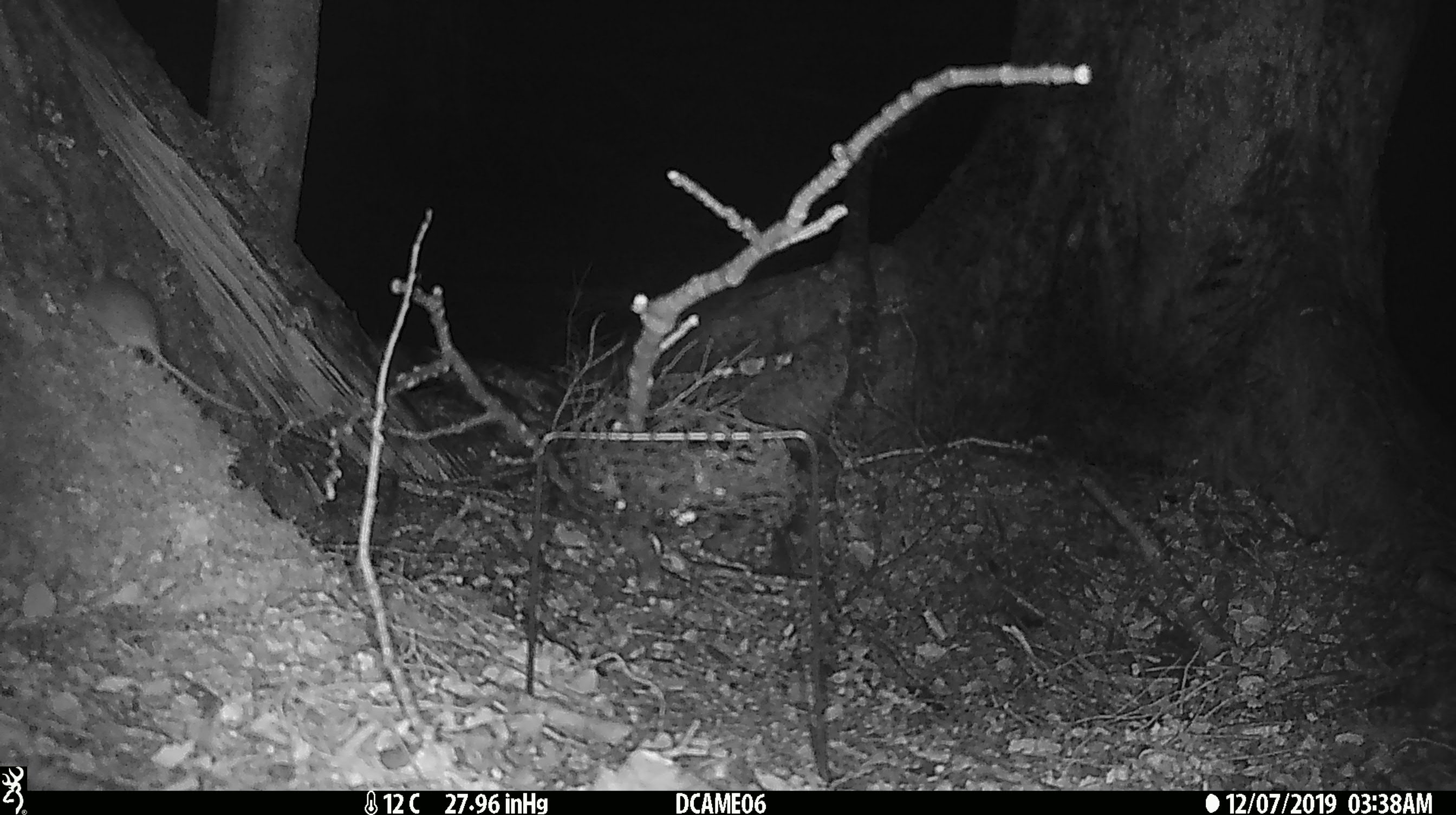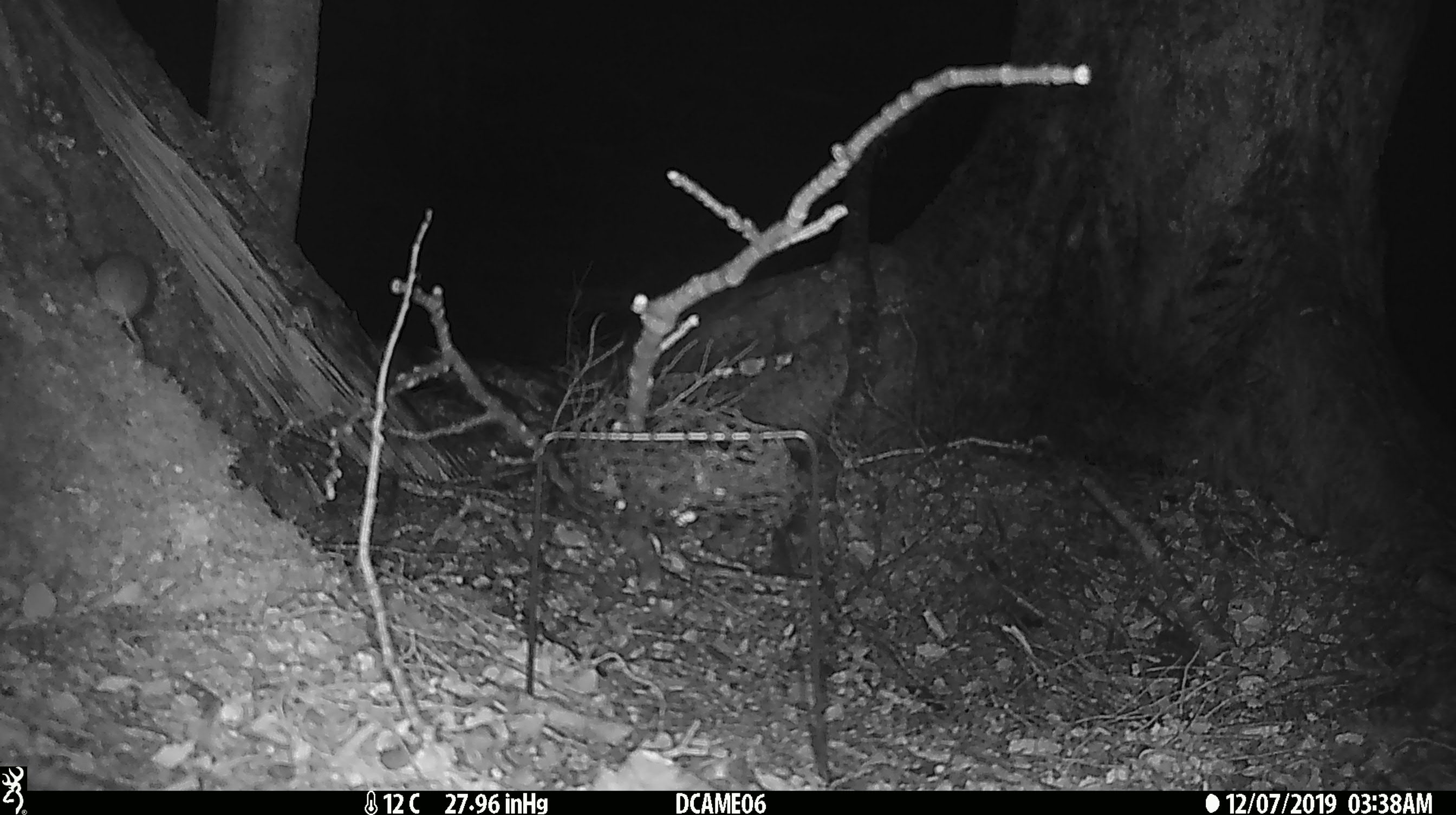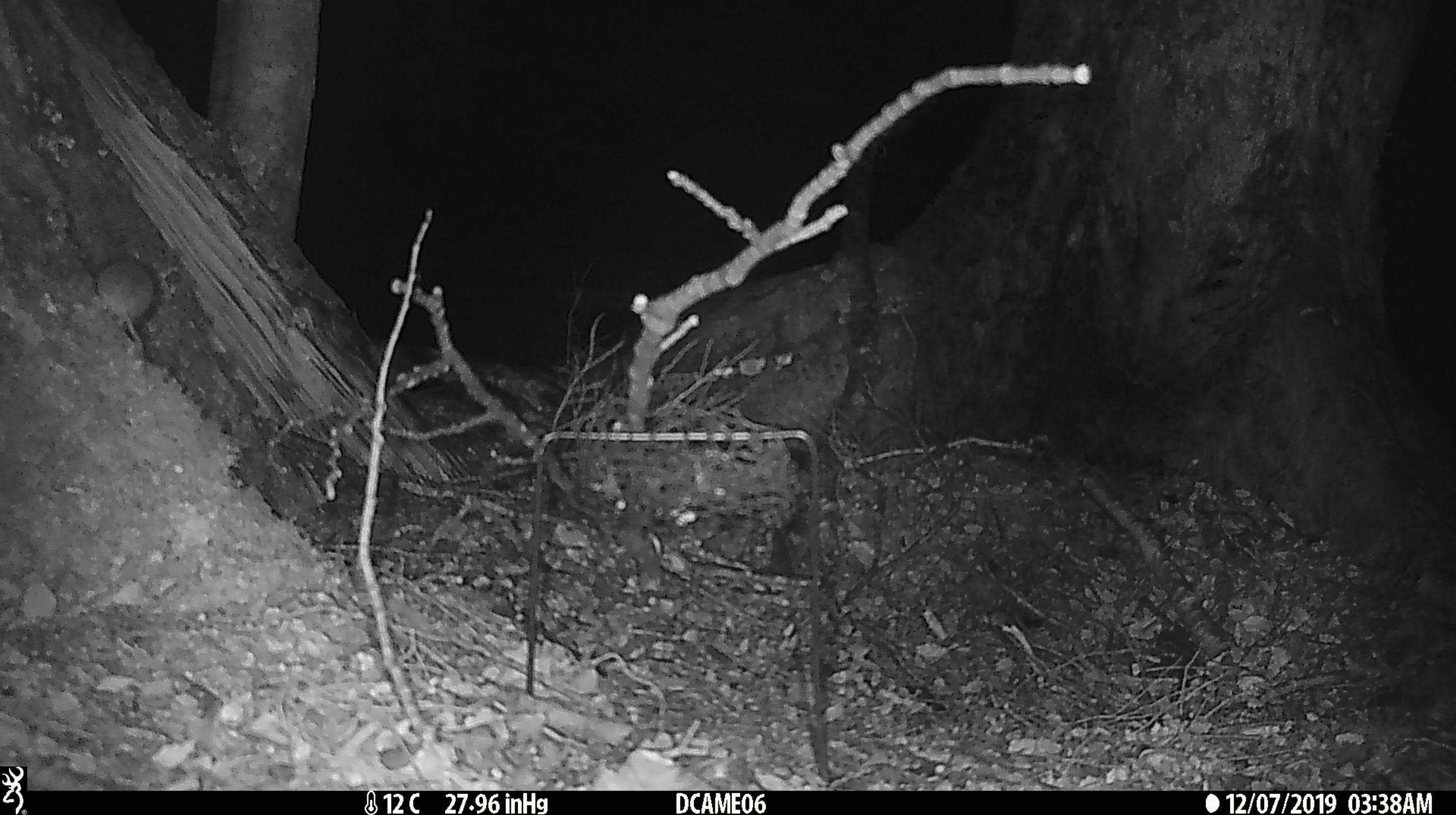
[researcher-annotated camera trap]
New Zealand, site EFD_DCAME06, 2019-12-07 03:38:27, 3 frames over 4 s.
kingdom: Animalia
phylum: Chordata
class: Mammalia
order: Rodentia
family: Muridae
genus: Mus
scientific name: Mus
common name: mouse